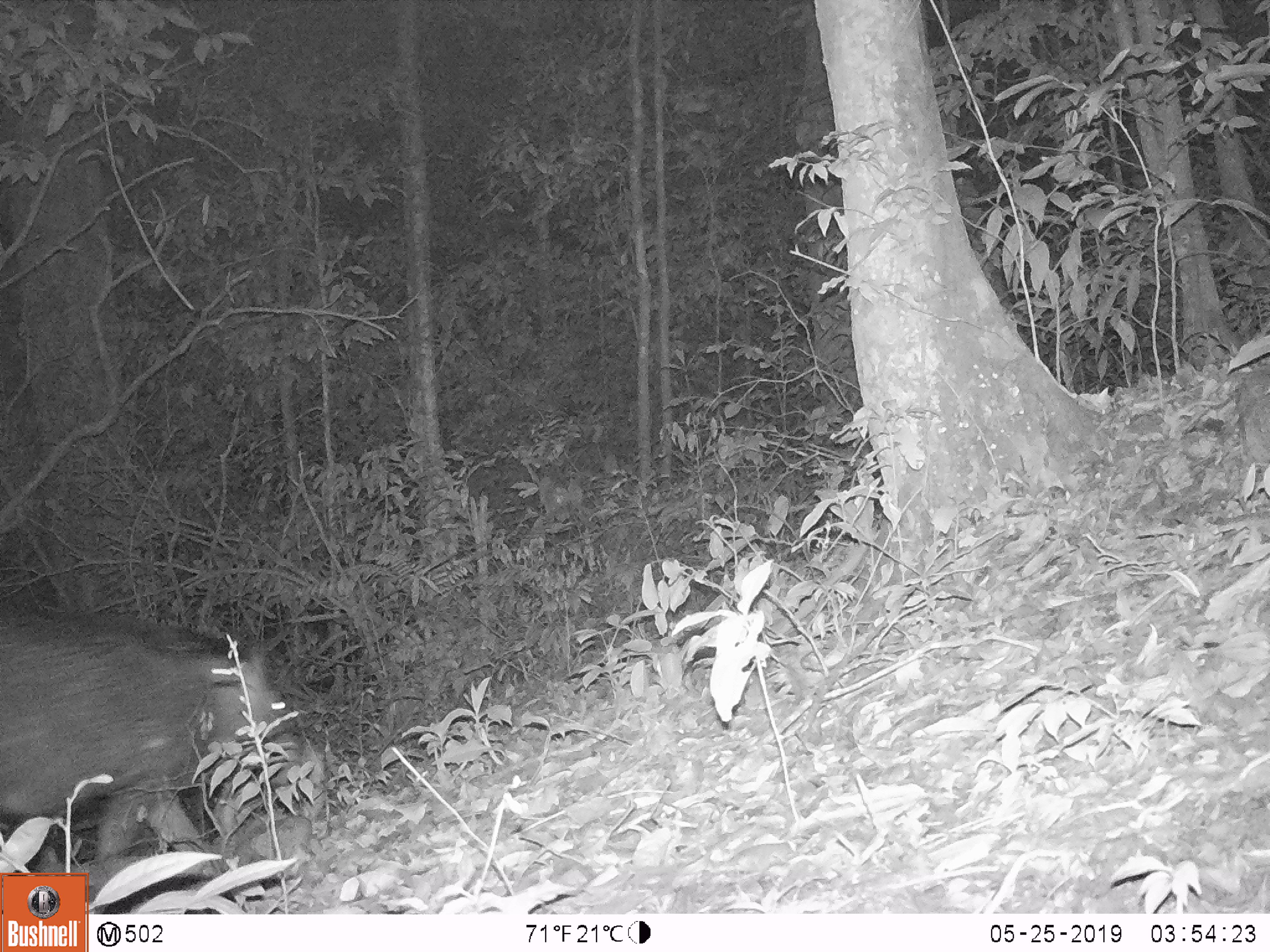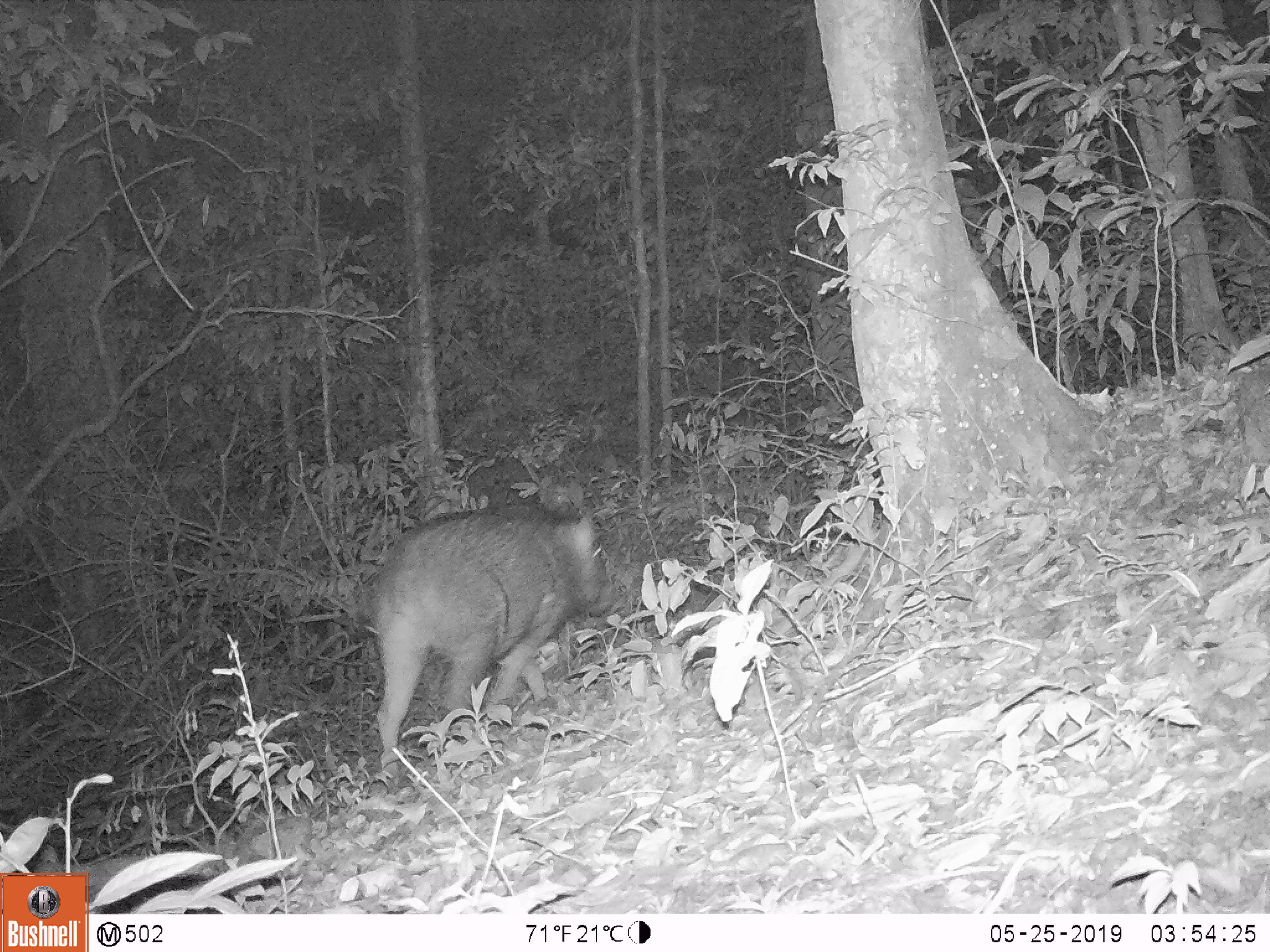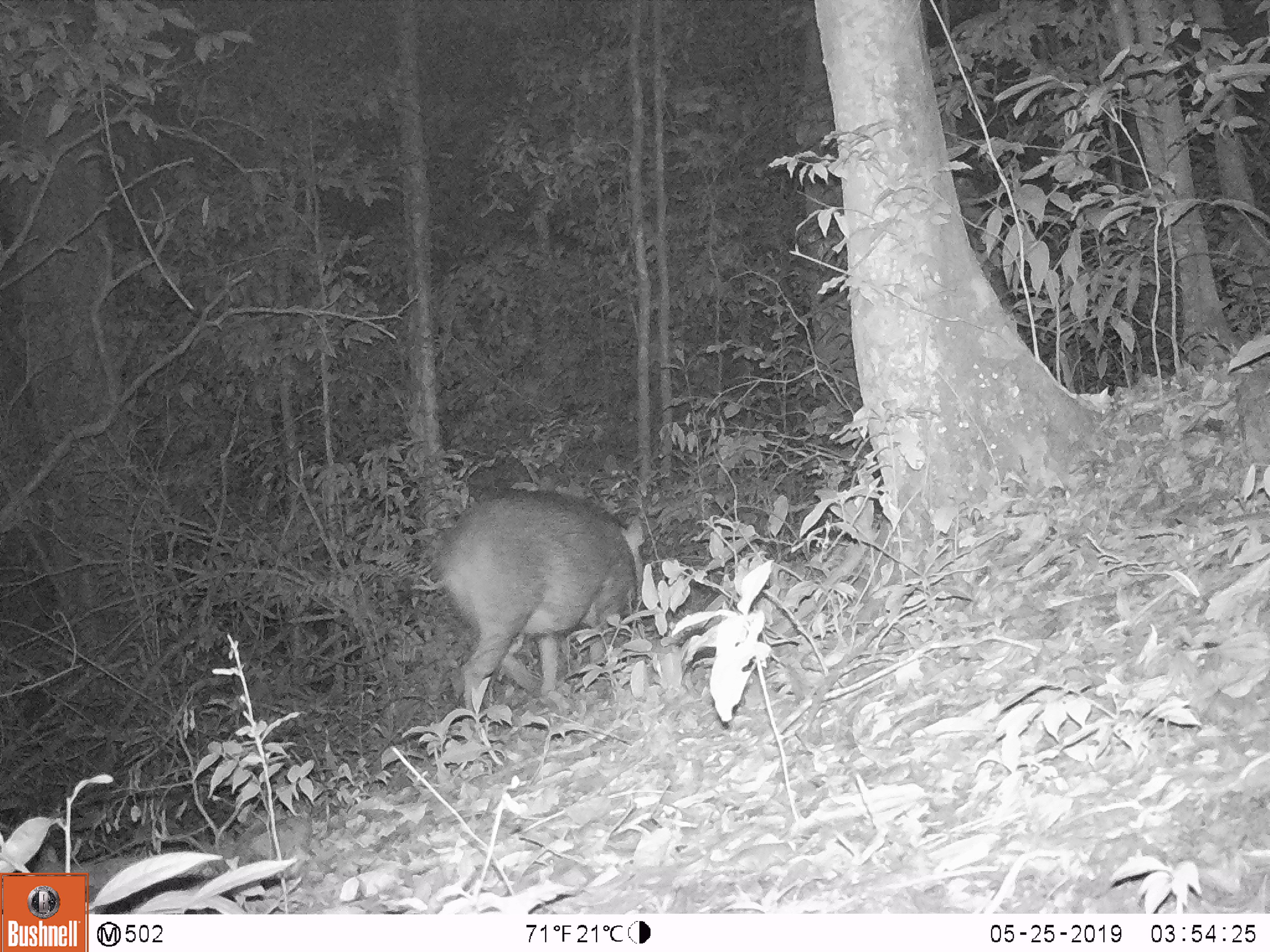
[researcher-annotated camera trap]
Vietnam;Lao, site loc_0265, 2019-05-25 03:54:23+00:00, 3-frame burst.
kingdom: Animalia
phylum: Chordata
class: Mammalia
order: Artiodactyla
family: Suidae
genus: Sus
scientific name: Sus scrofa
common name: eurasian wild pig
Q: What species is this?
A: Eurasian wild pig (Sus scrofa).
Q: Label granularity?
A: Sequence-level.